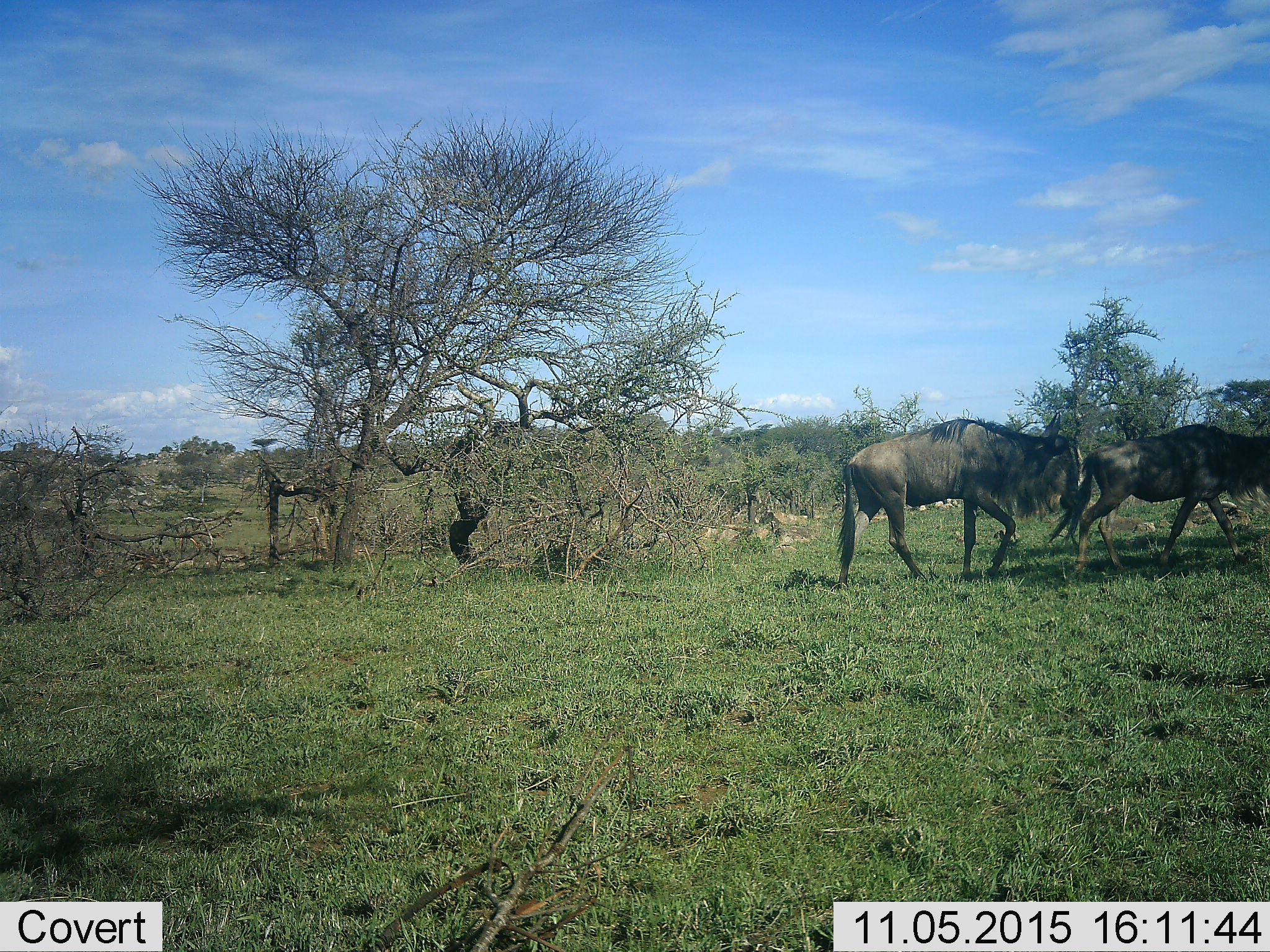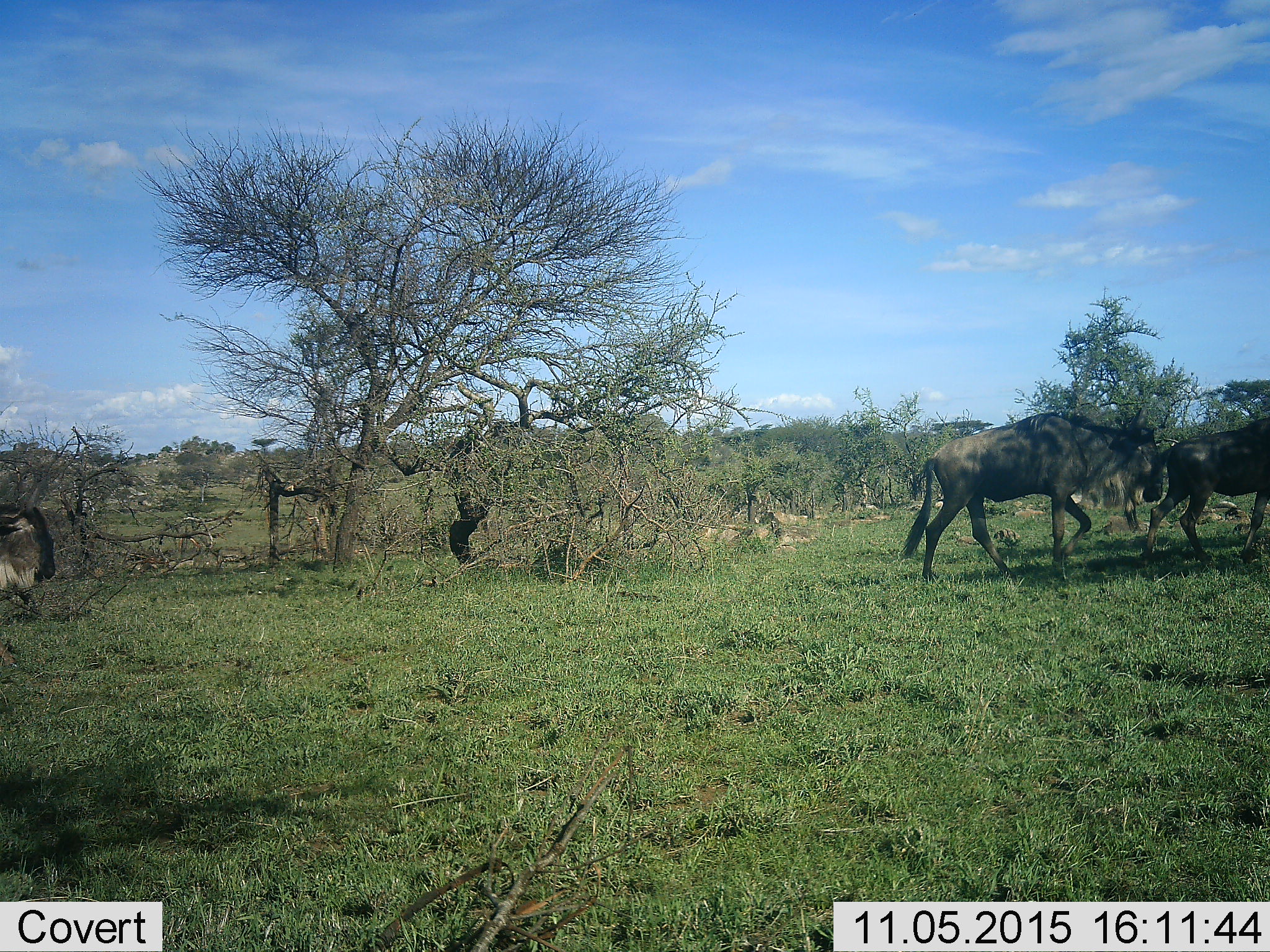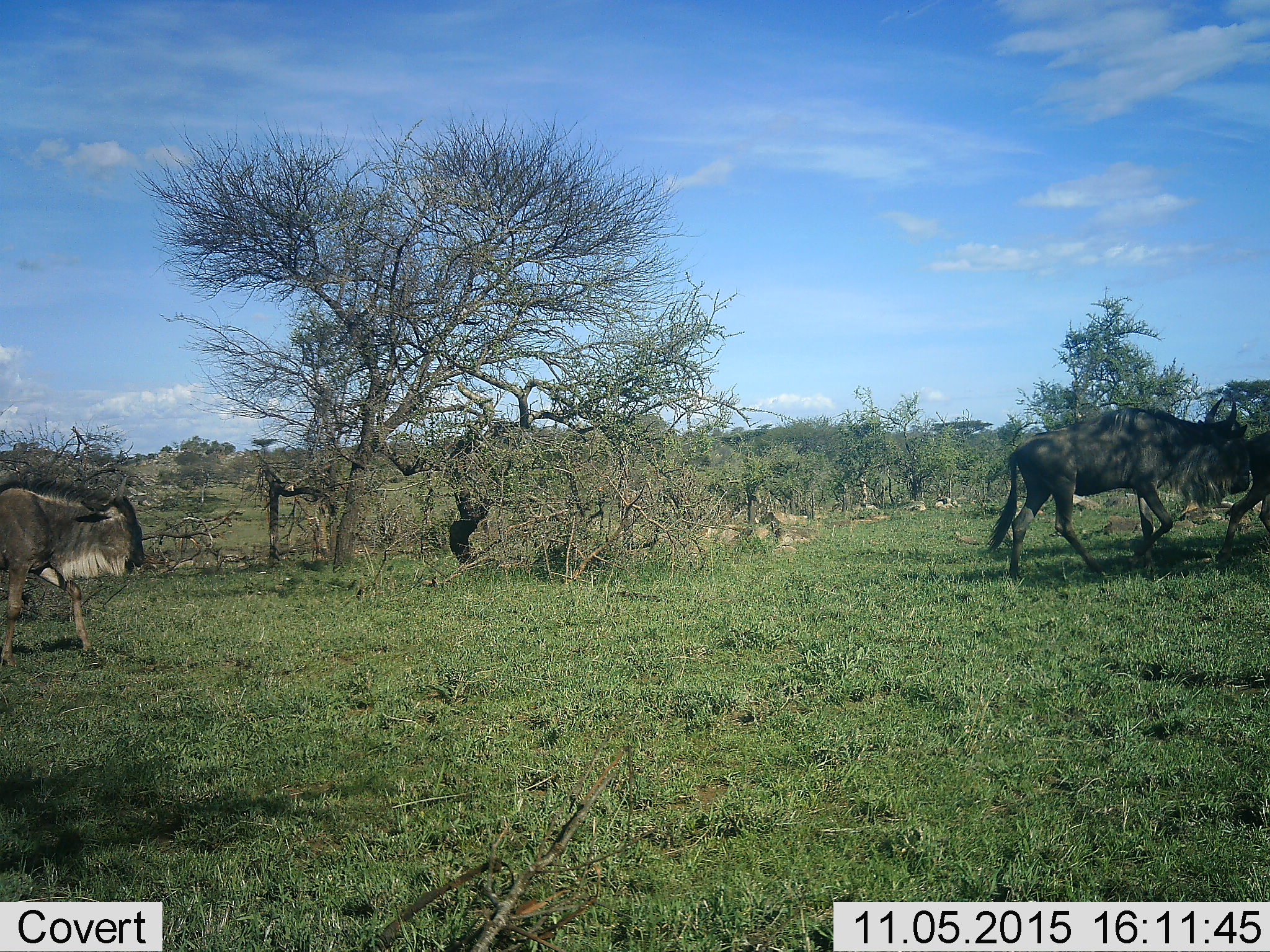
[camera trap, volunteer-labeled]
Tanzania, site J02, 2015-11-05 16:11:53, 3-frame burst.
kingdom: Animalia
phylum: Chordata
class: Mammalia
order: Artiodactyla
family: Bovidae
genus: Connochaetes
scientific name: Connochaetes taurinus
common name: blue wildebeest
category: wildebeest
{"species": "wildebeest (blue wildebeest) (Connochaetes taurinus)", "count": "3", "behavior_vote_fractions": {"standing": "0%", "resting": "0%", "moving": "100%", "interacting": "0%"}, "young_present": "0%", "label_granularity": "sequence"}